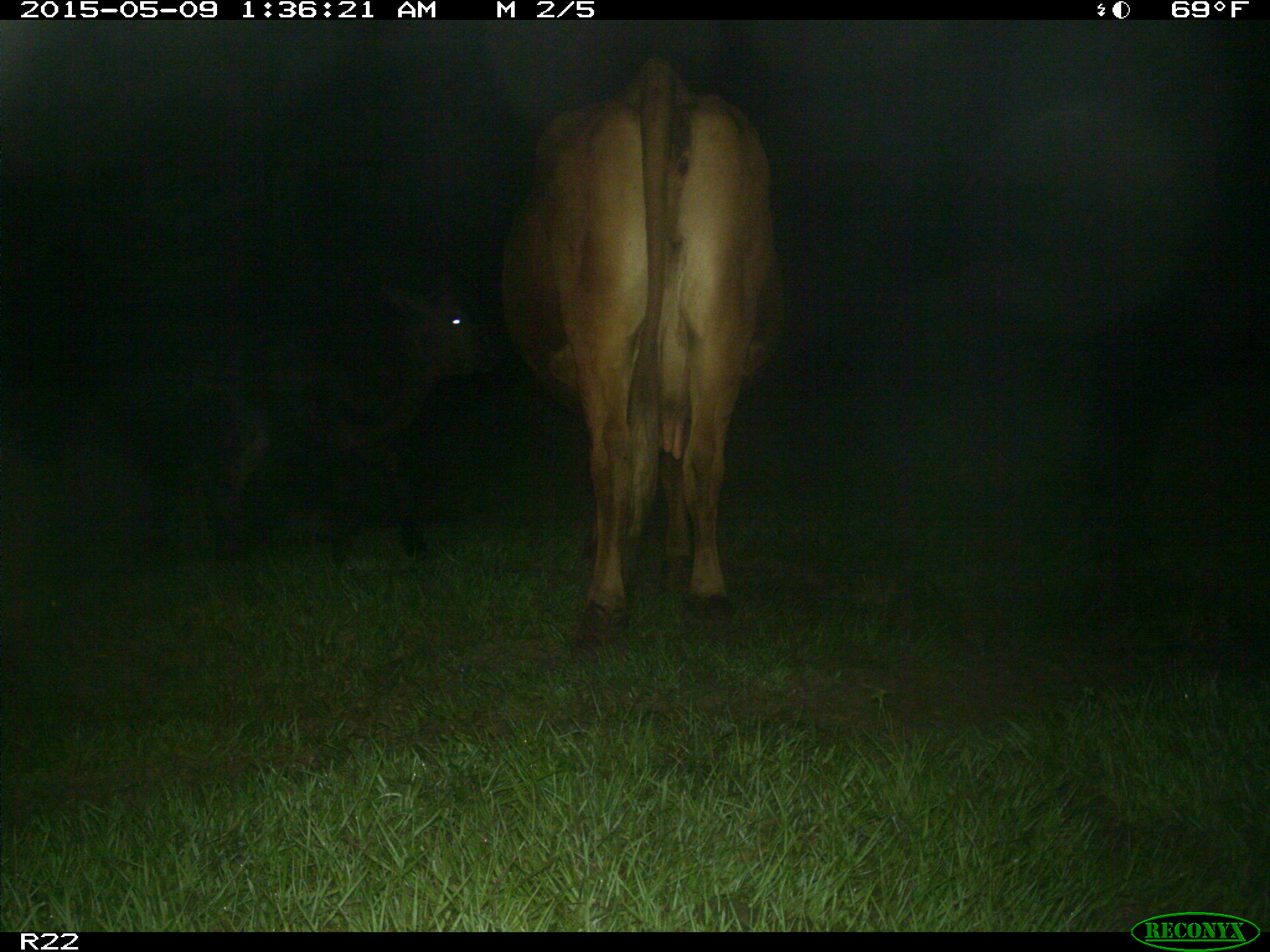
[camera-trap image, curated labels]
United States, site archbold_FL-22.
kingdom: Animalia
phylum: Chordata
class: Mammalia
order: Artiodactyla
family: Bovidae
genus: Bos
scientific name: Bos taurus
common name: domestic cow